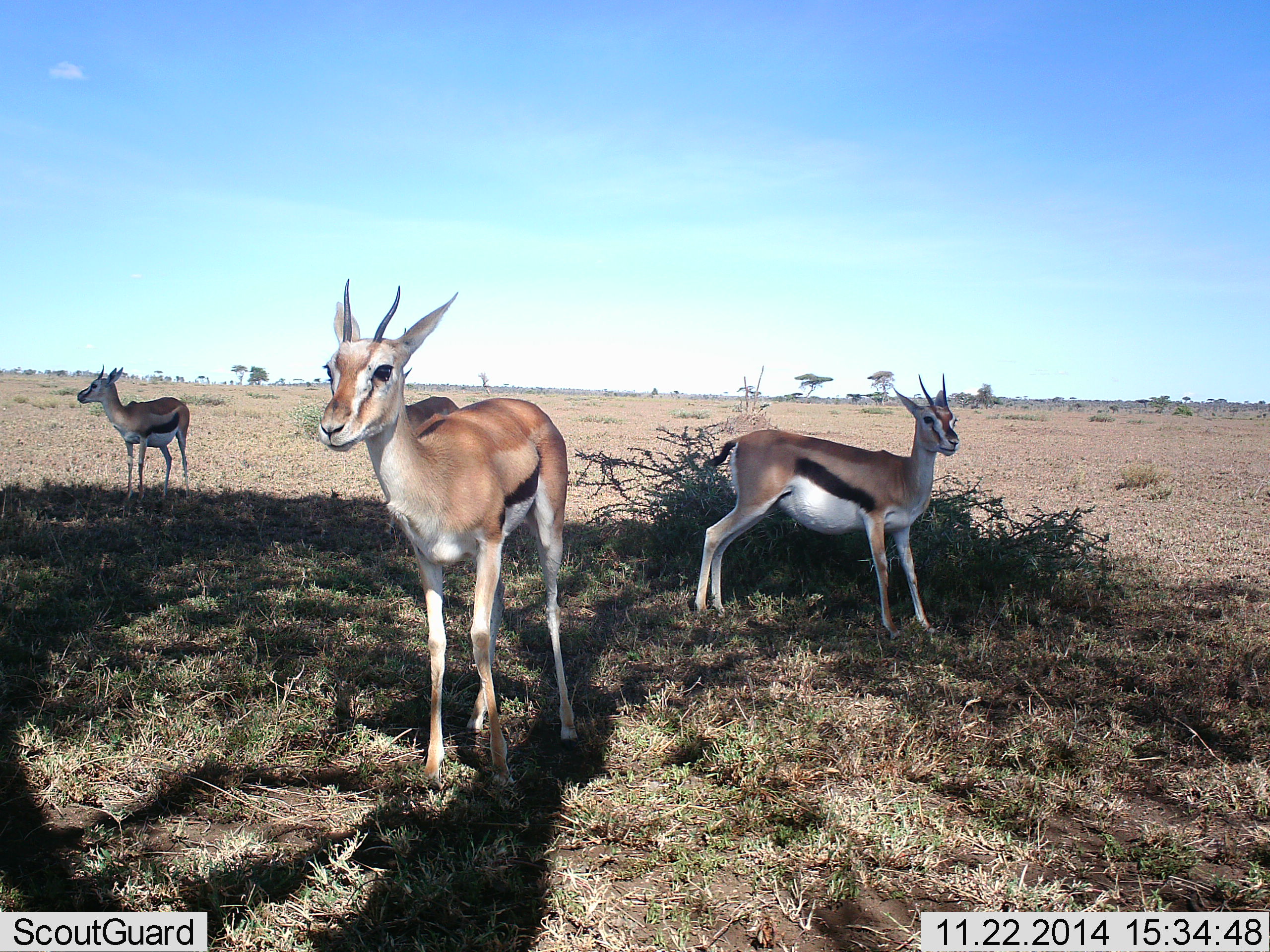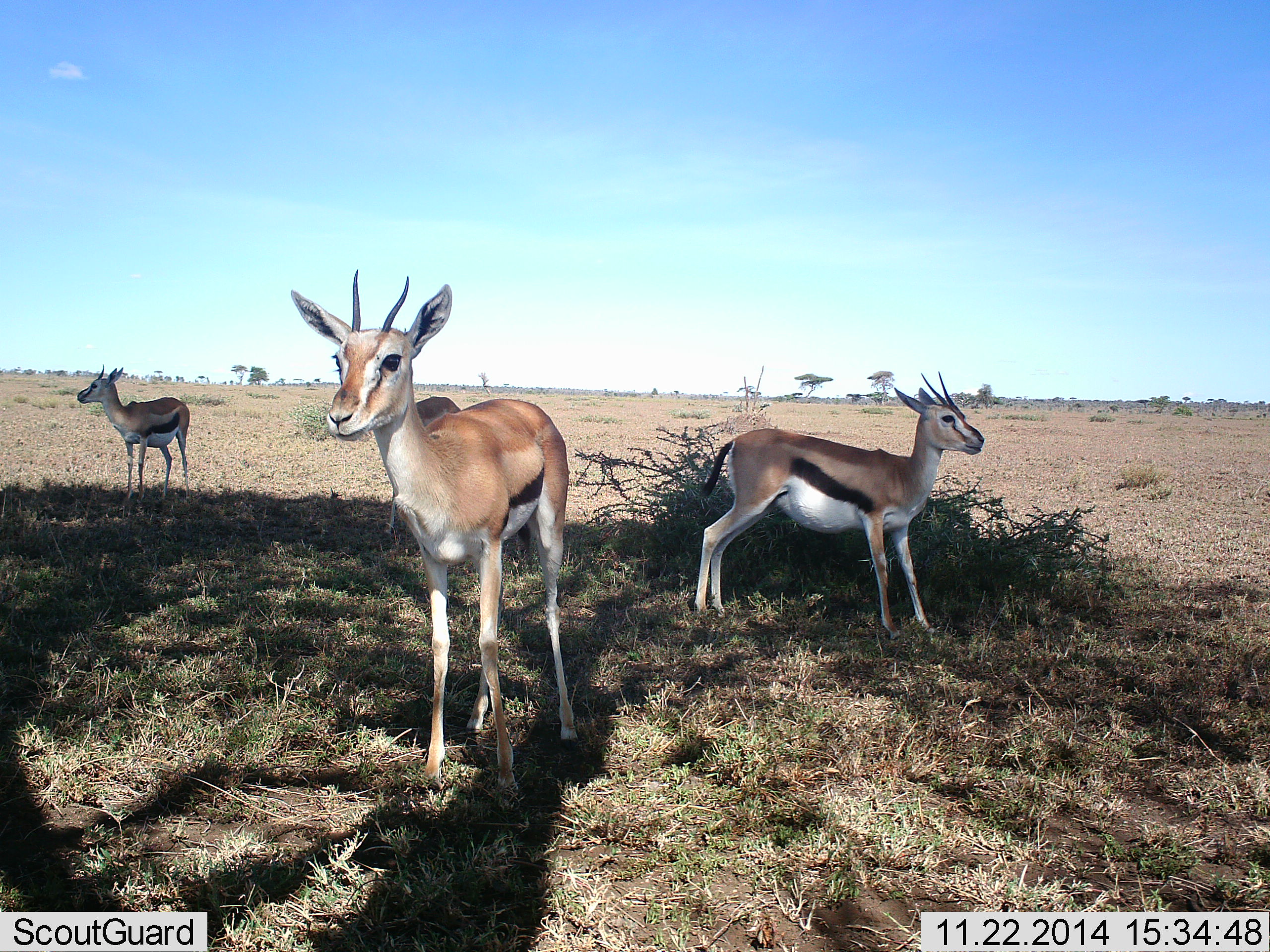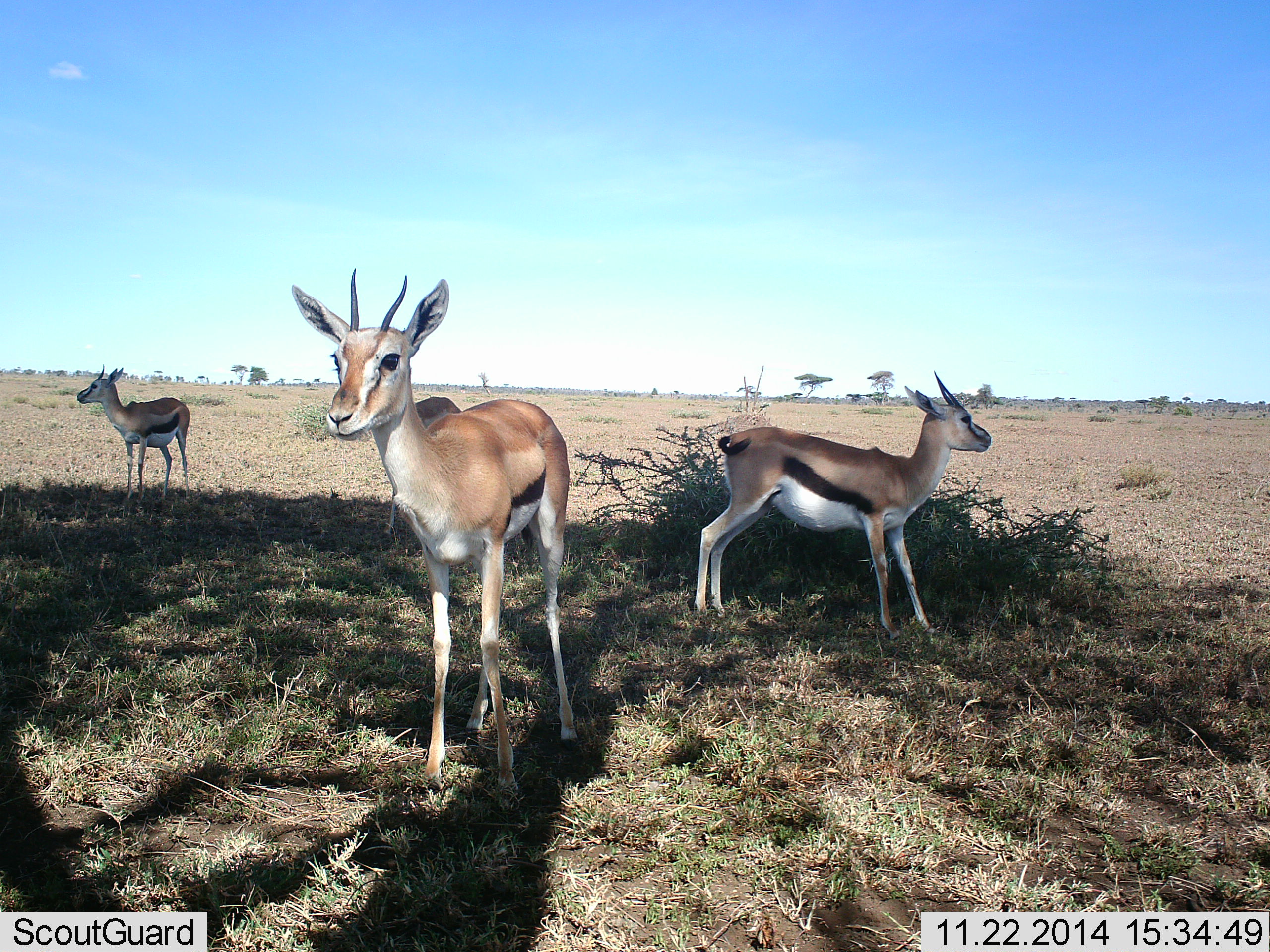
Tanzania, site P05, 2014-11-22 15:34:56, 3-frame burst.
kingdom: Animalia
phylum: Chordata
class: Mammalia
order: Artiodactyla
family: Bovidae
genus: Eudorcas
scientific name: Eudorcas thomsonii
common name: thomson's gazelle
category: gazellethomsons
Gazellethomsons (thomson's gazelle) (Eudorcas thomsonii), count 3. Behavior (volunteer vote fractions): standing 100%, resting 10%, moving 0%, interacting 0%. Young present (vote fraction): 10%. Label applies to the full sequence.